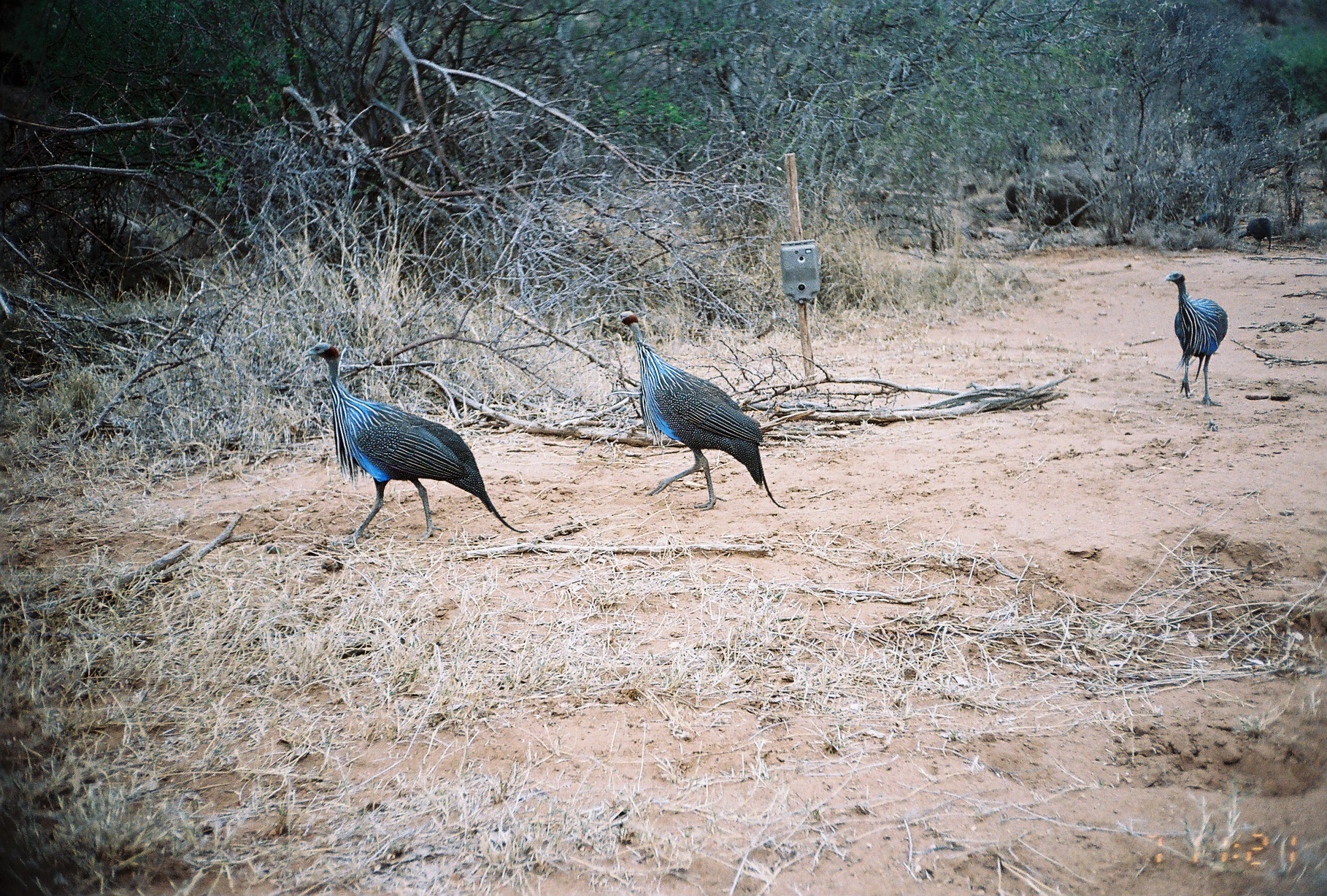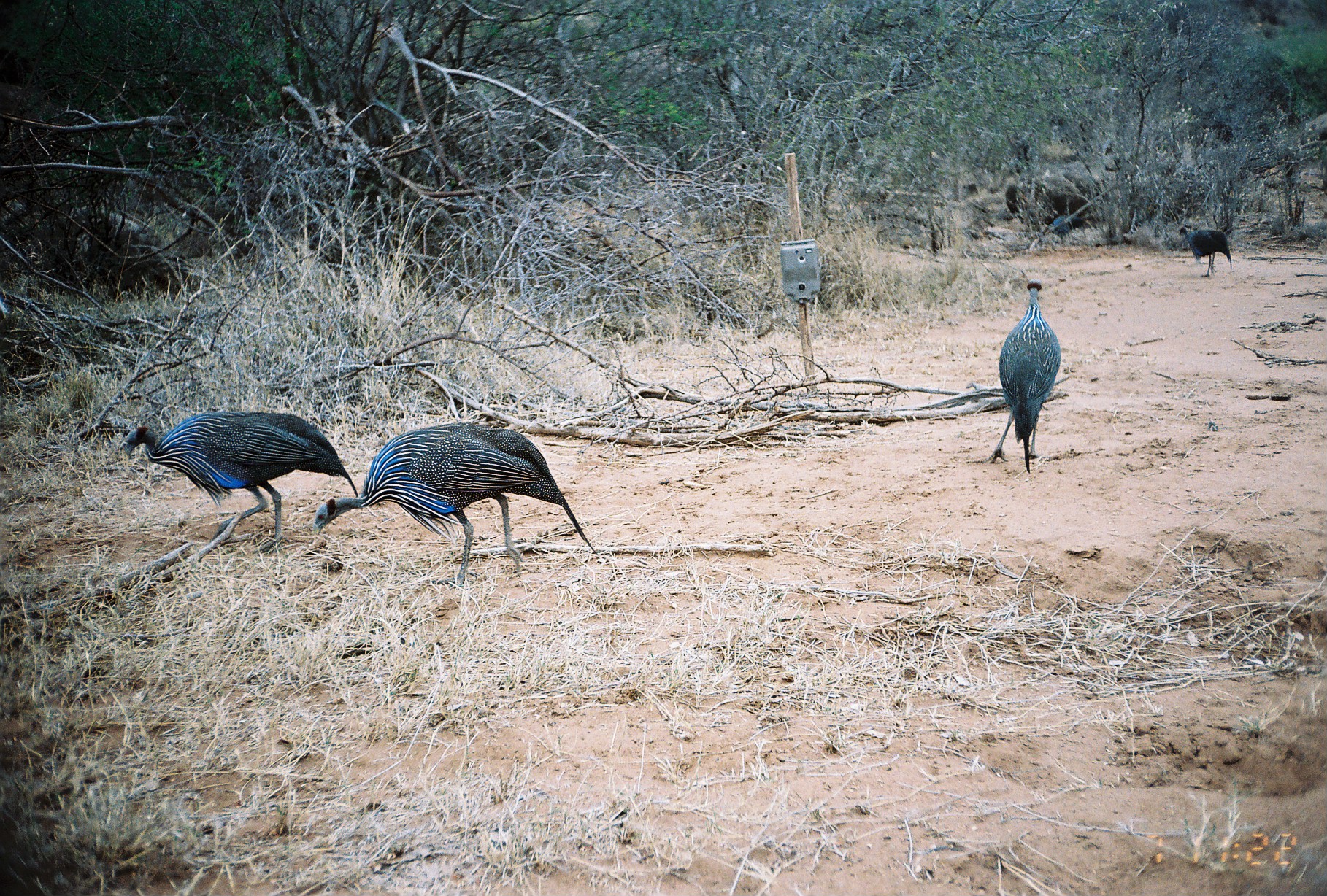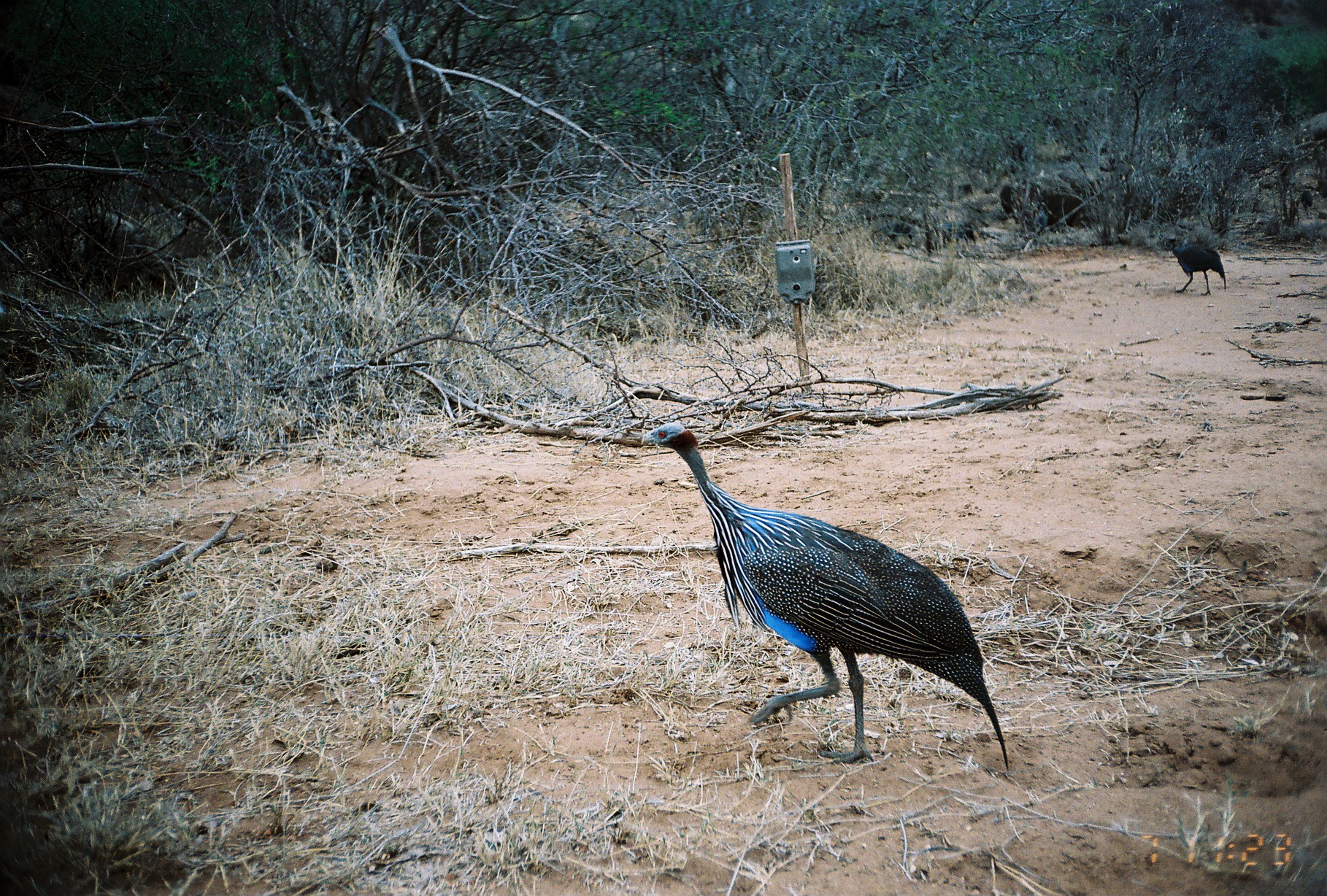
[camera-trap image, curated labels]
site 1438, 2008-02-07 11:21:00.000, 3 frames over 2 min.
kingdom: Animalia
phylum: Chordata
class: Aves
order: Galliformes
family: Numididae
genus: Acryllium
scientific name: Acryllium vulturinum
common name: vulturine guineafowl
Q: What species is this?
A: Acryllium vulturinum (vulturine guineafowl).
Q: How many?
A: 4.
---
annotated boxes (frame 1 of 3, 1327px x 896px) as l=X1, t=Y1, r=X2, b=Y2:
acryllium vulturinum: l=301, t=342, r=532, b=547; l=612, t=309, r=788, b=511; l=1164, t=271, r=1228, b=407; l=1236, t=216, r=1274, b=255; l=1189, t=210, r=1217, b=230; l=1205, t=203, r=1217, b=229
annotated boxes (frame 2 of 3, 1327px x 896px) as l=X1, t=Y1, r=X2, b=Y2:
acryllium vulturinum: l=311, t=420, r=599, b=589; l=118, t=409, r=359, b=556; l=981, t=278, r=1061, b=474; l=1176, t=224, r=1232, b=277; l=1043, t=212, r=1085, b=242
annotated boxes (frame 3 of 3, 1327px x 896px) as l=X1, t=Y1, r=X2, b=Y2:
acryllium vulturinum: l=640, t=418, r=1009, b=771; l=1157, t=230, r=1226, b=296; l=876, t=221, r=913, b=251; l=953, t=220, r=977, b=246; l=1298, t=189, r=1320, b=216; l=940, t=220, r=957, b=248